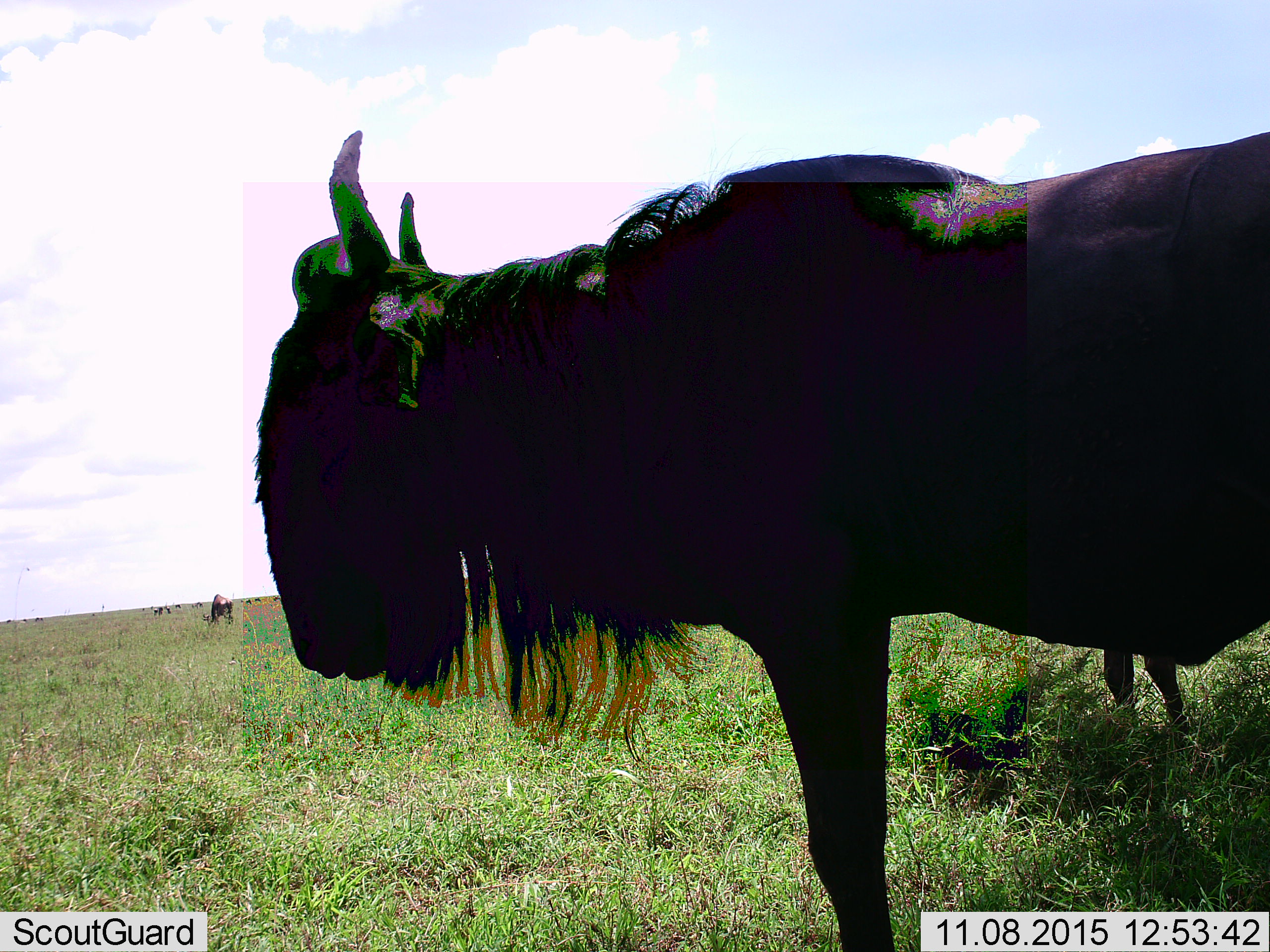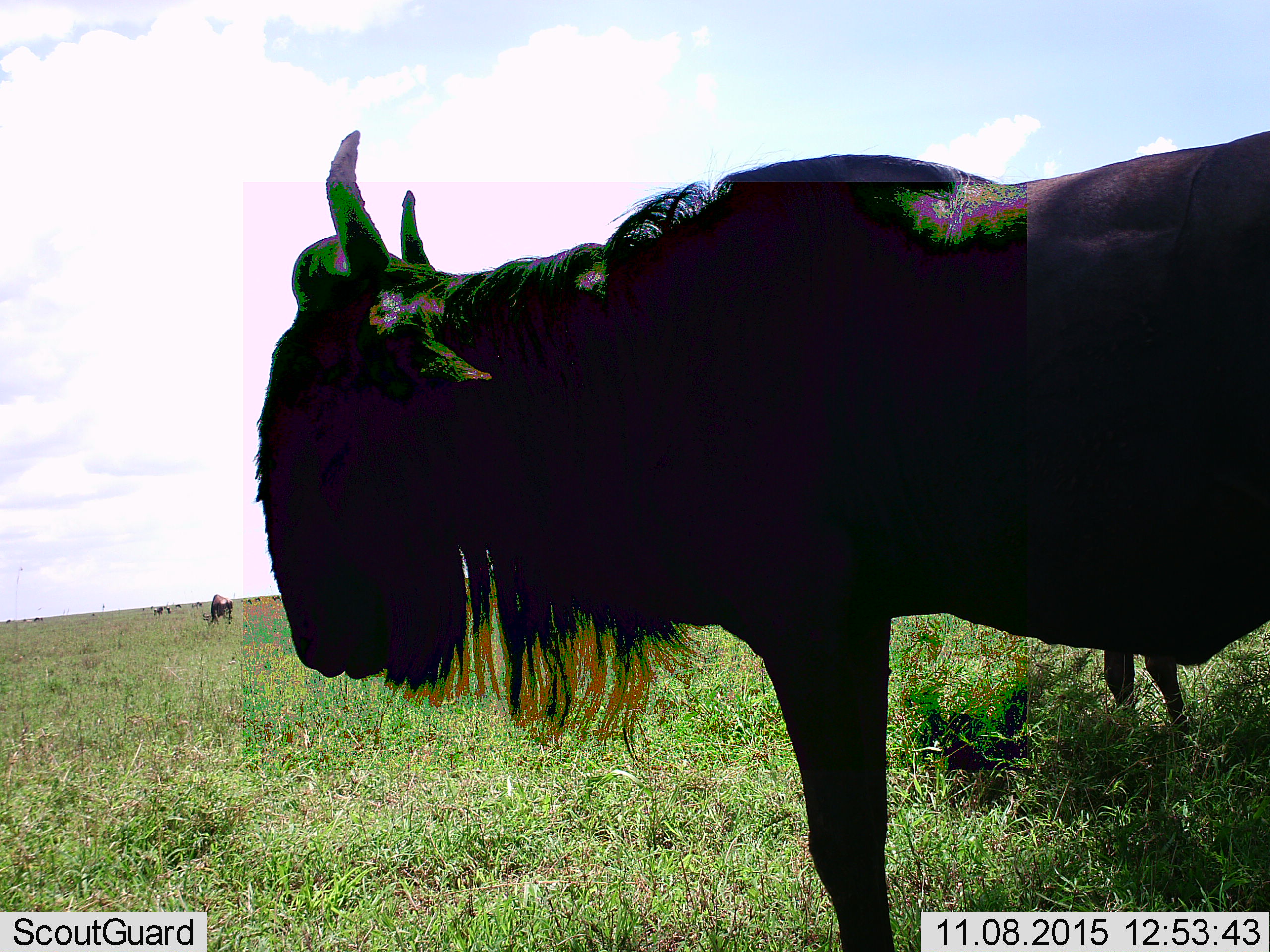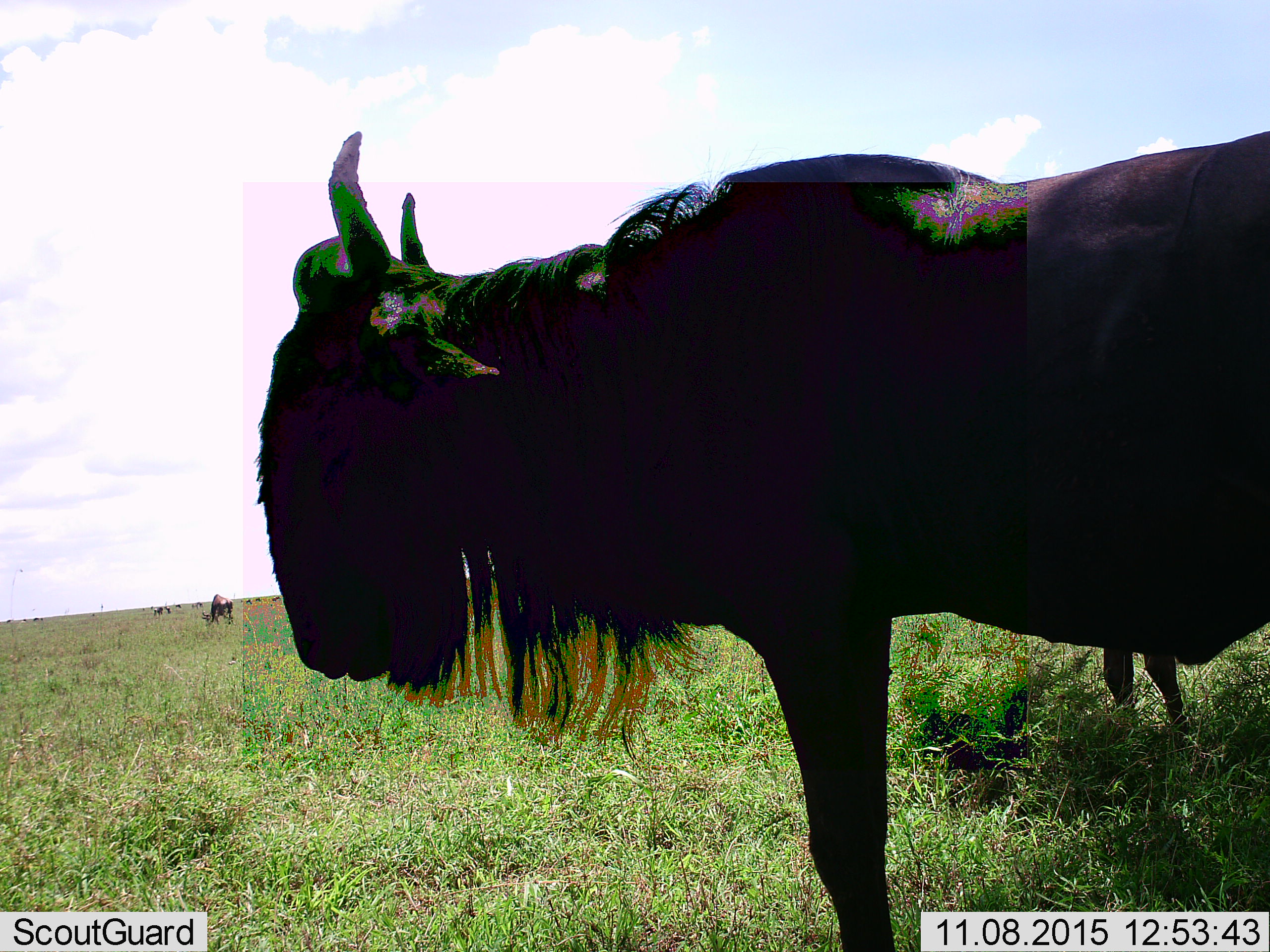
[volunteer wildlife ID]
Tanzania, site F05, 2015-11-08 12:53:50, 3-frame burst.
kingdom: Animalia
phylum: Chordata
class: Mammalia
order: Artiodactyla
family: Bovidae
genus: Connochaetes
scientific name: Connochaetes taurinus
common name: blue wildebeest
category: wildebeest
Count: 11-50.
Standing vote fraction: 100%.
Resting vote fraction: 13%.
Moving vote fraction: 33%.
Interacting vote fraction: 0%.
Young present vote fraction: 13%.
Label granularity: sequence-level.